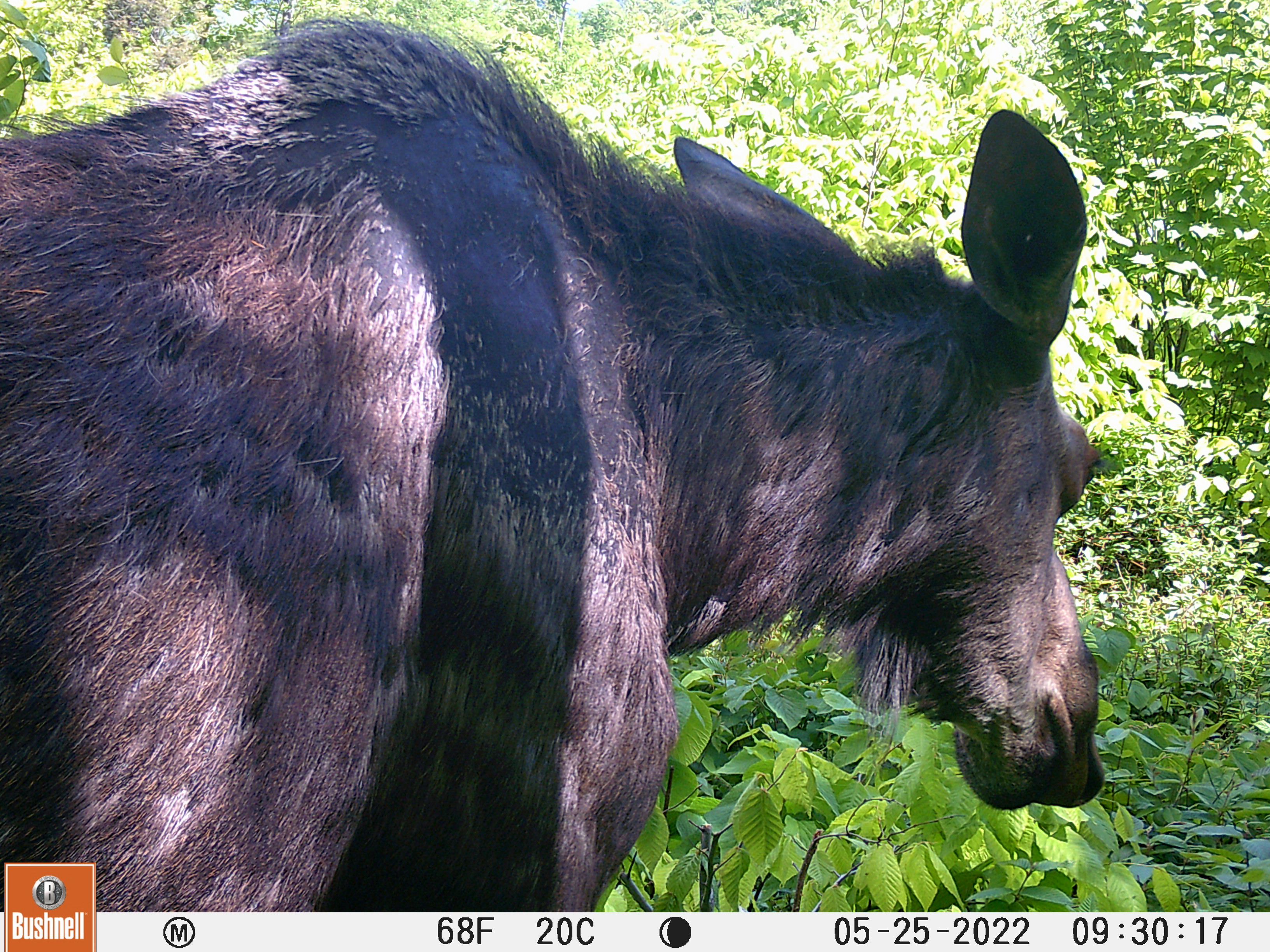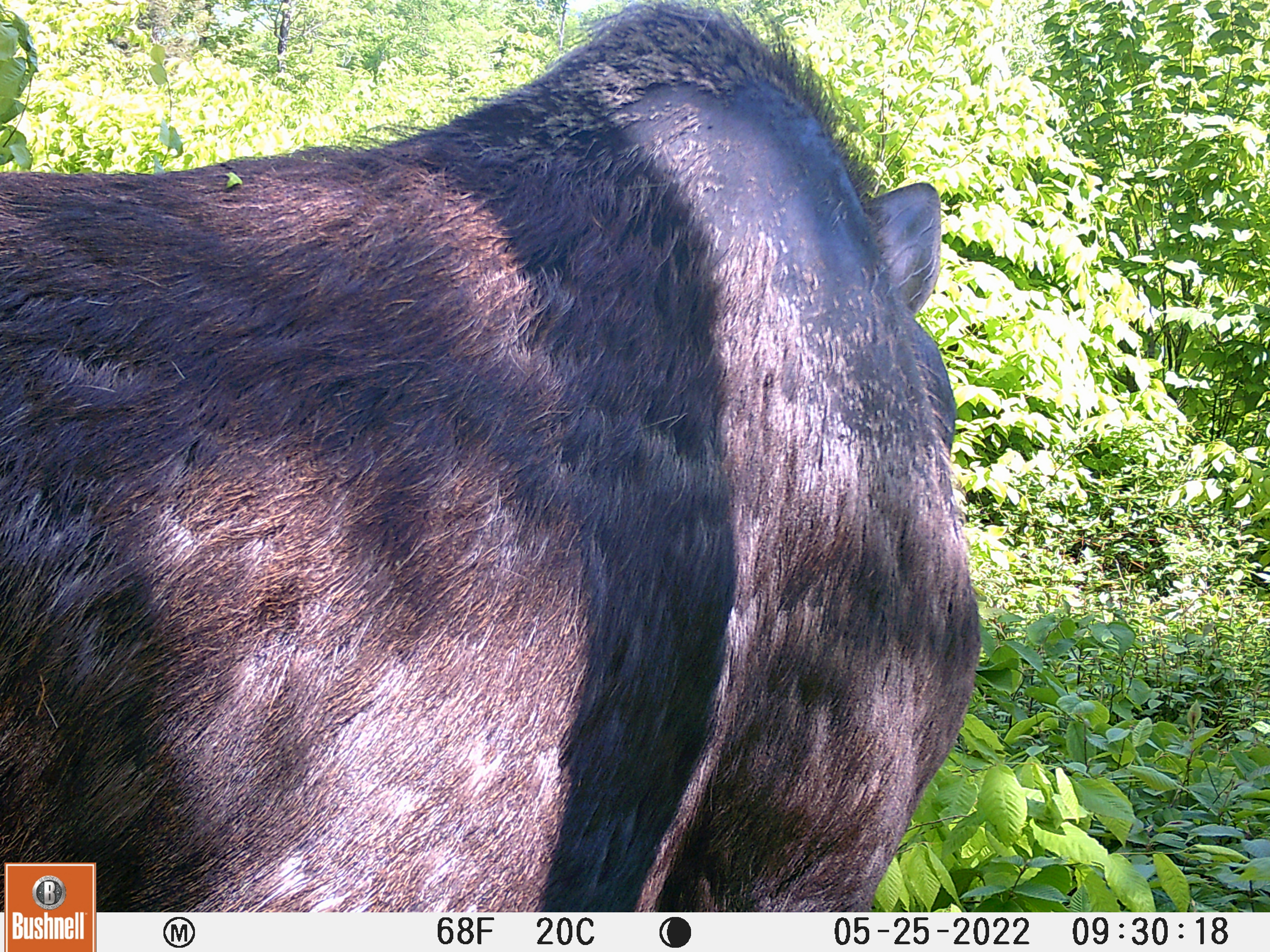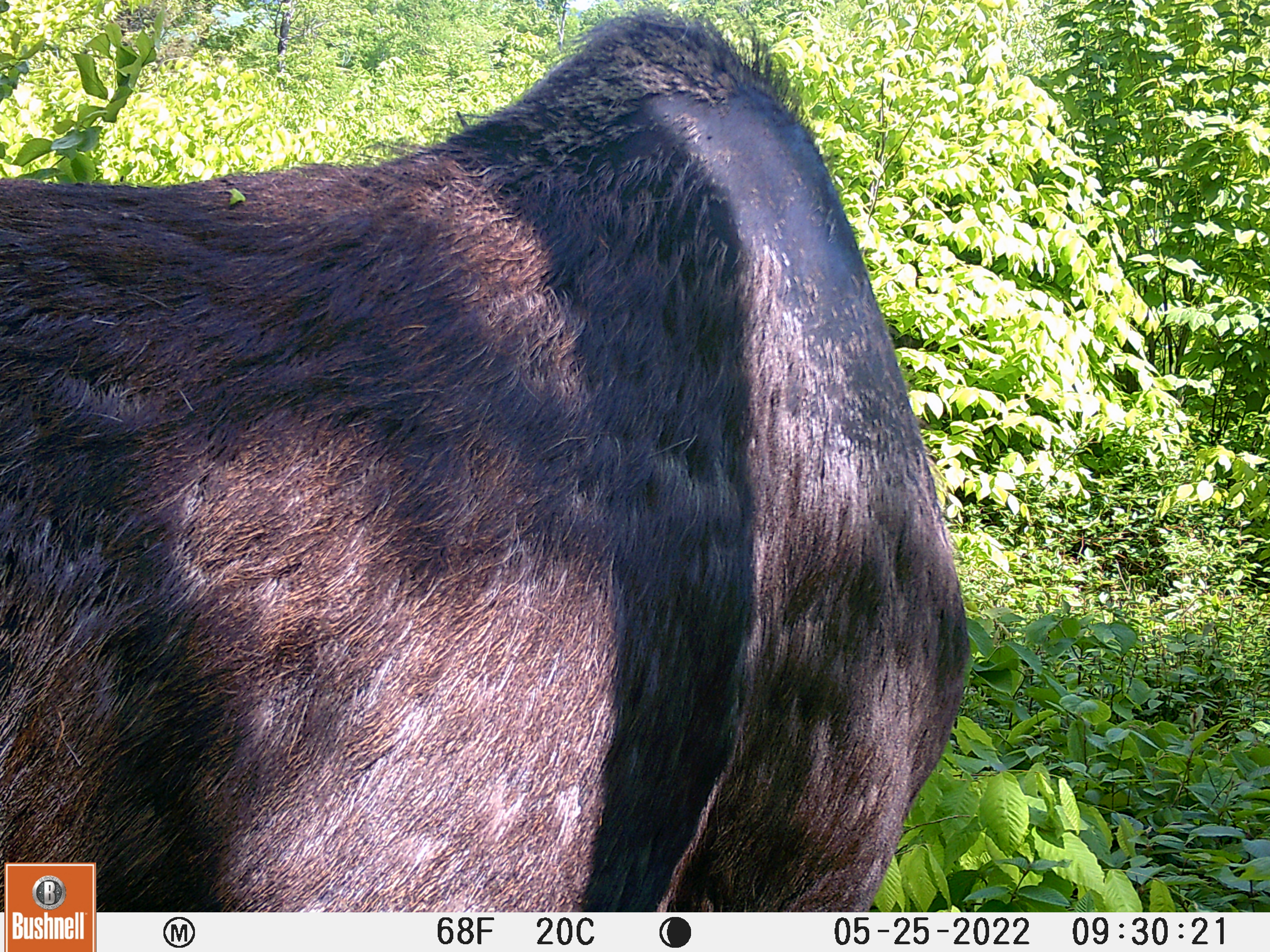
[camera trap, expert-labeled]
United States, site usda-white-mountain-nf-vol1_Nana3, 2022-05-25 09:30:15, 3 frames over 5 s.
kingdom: Animalia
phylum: Chordata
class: Mammalia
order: Artiodactyla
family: Cervidae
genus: Alces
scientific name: Alces alces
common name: moose